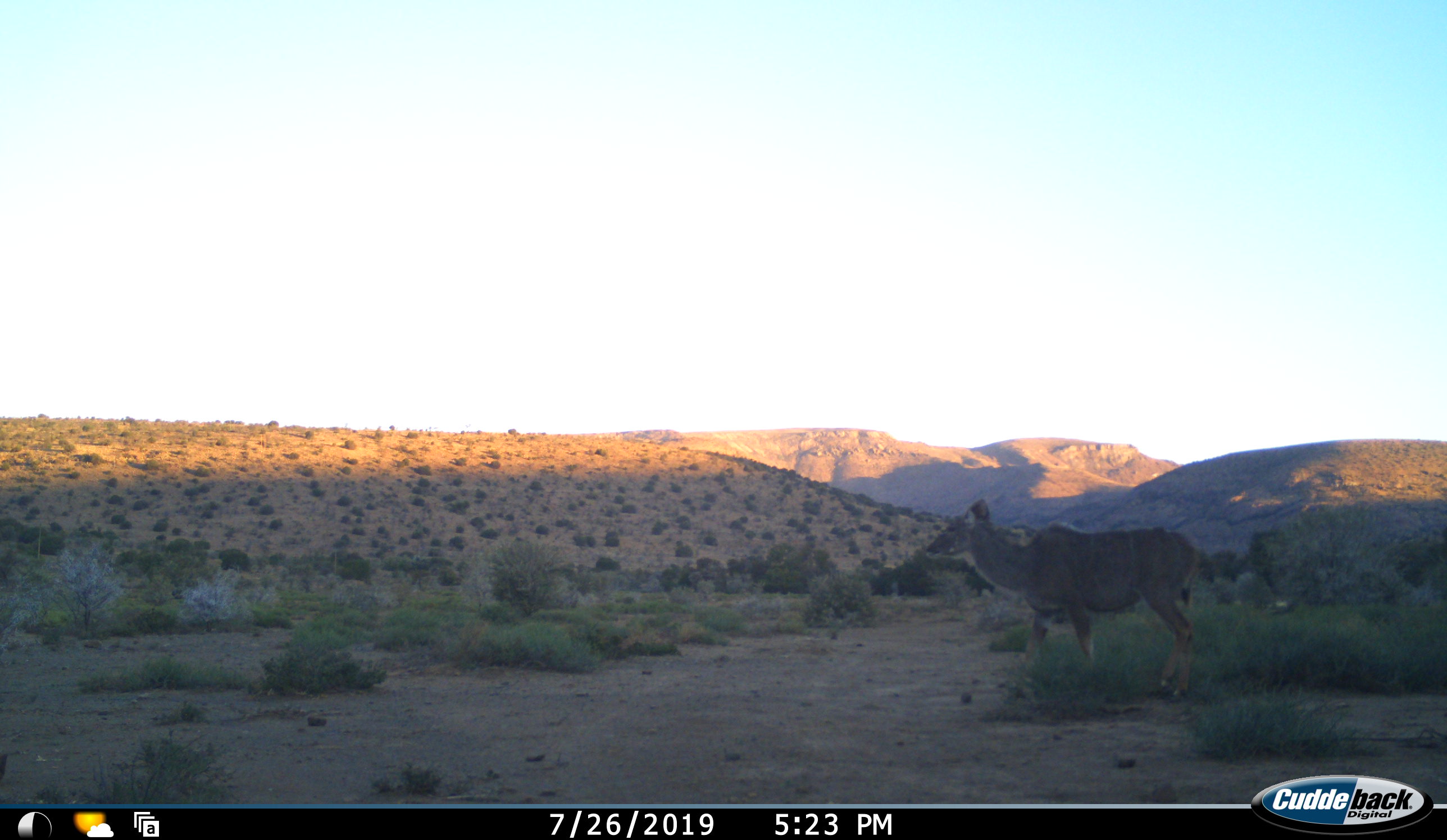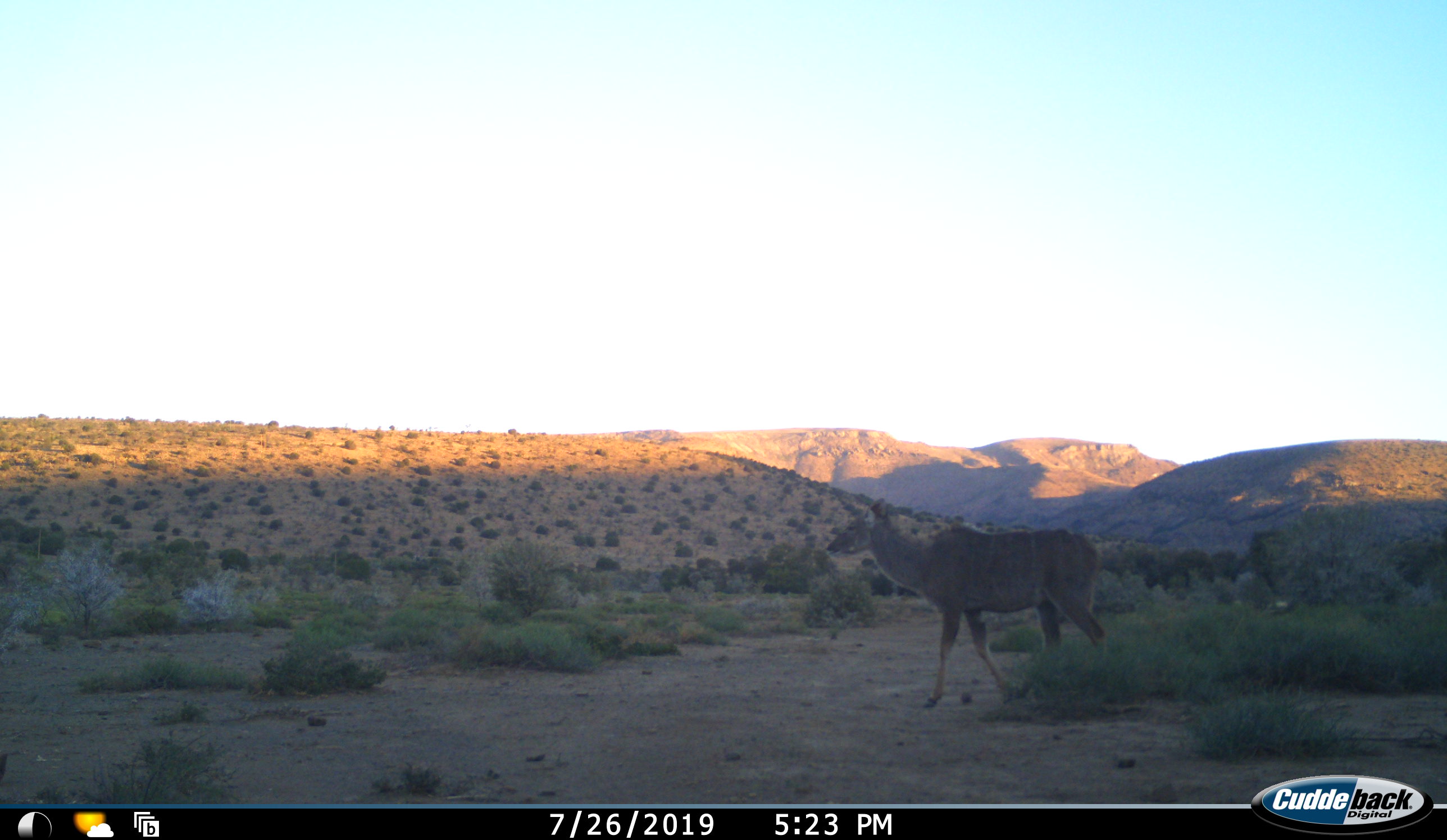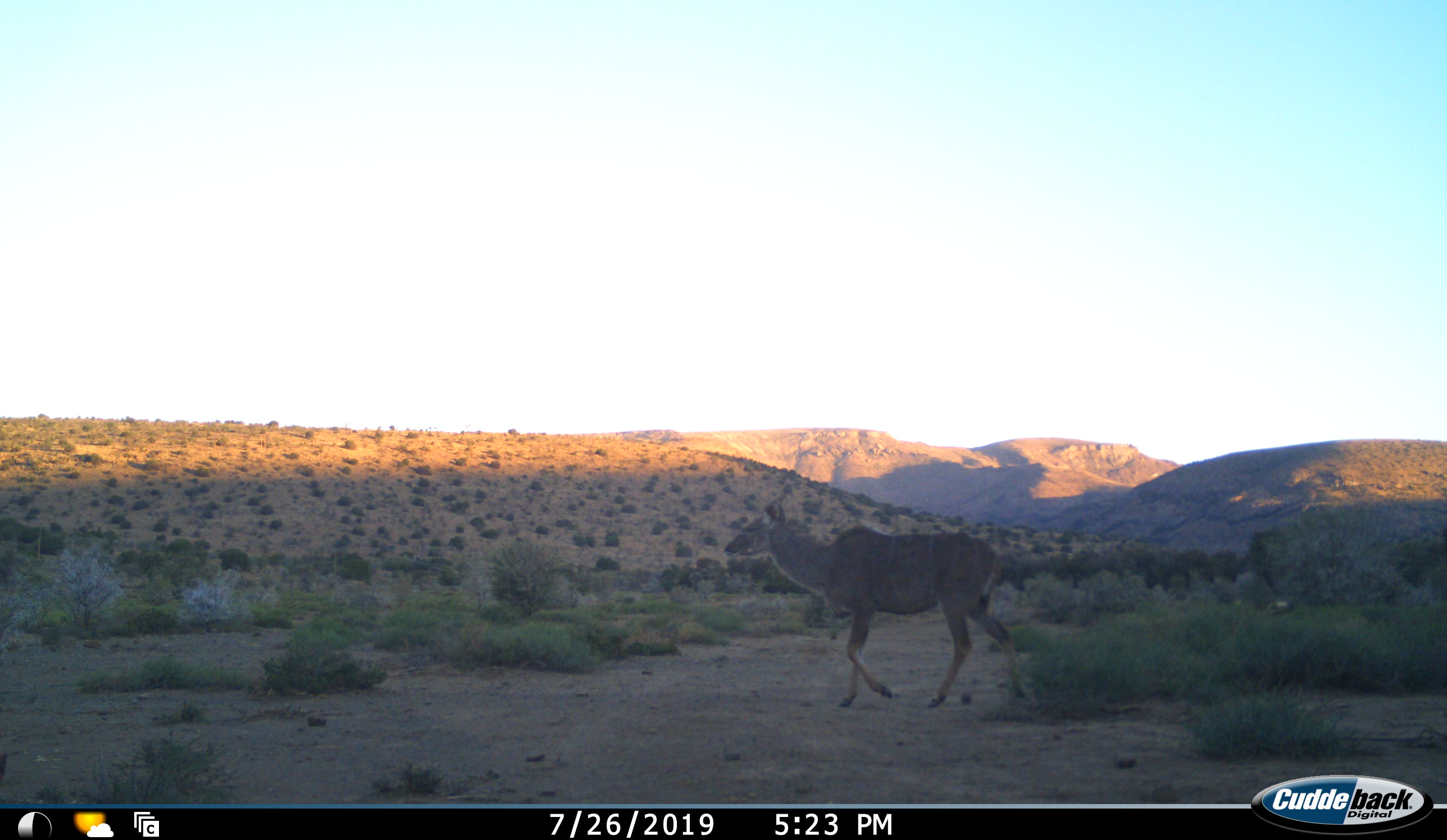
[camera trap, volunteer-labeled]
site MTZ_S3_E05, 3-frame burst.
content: unidentified animal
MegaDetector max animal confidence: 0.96